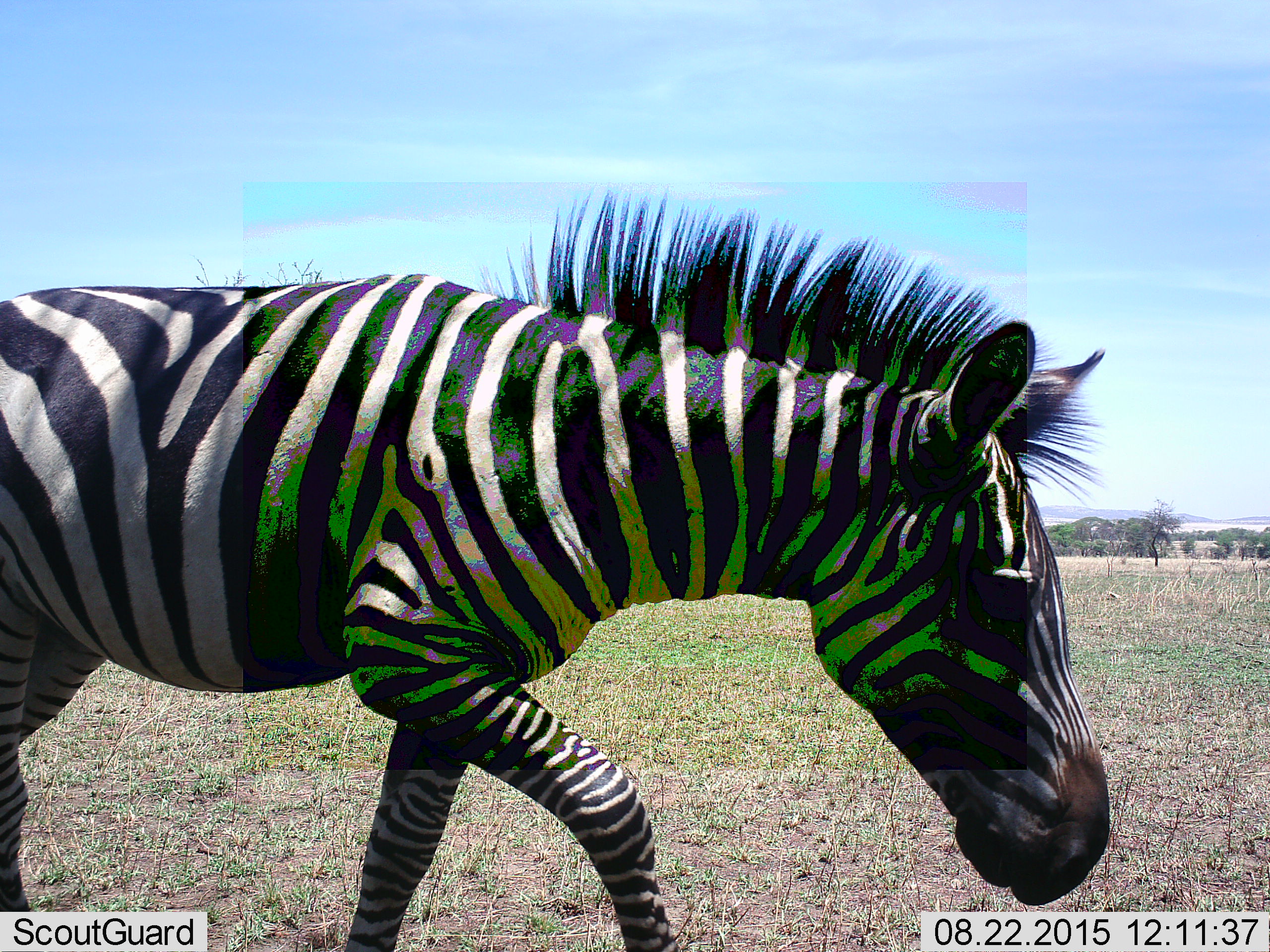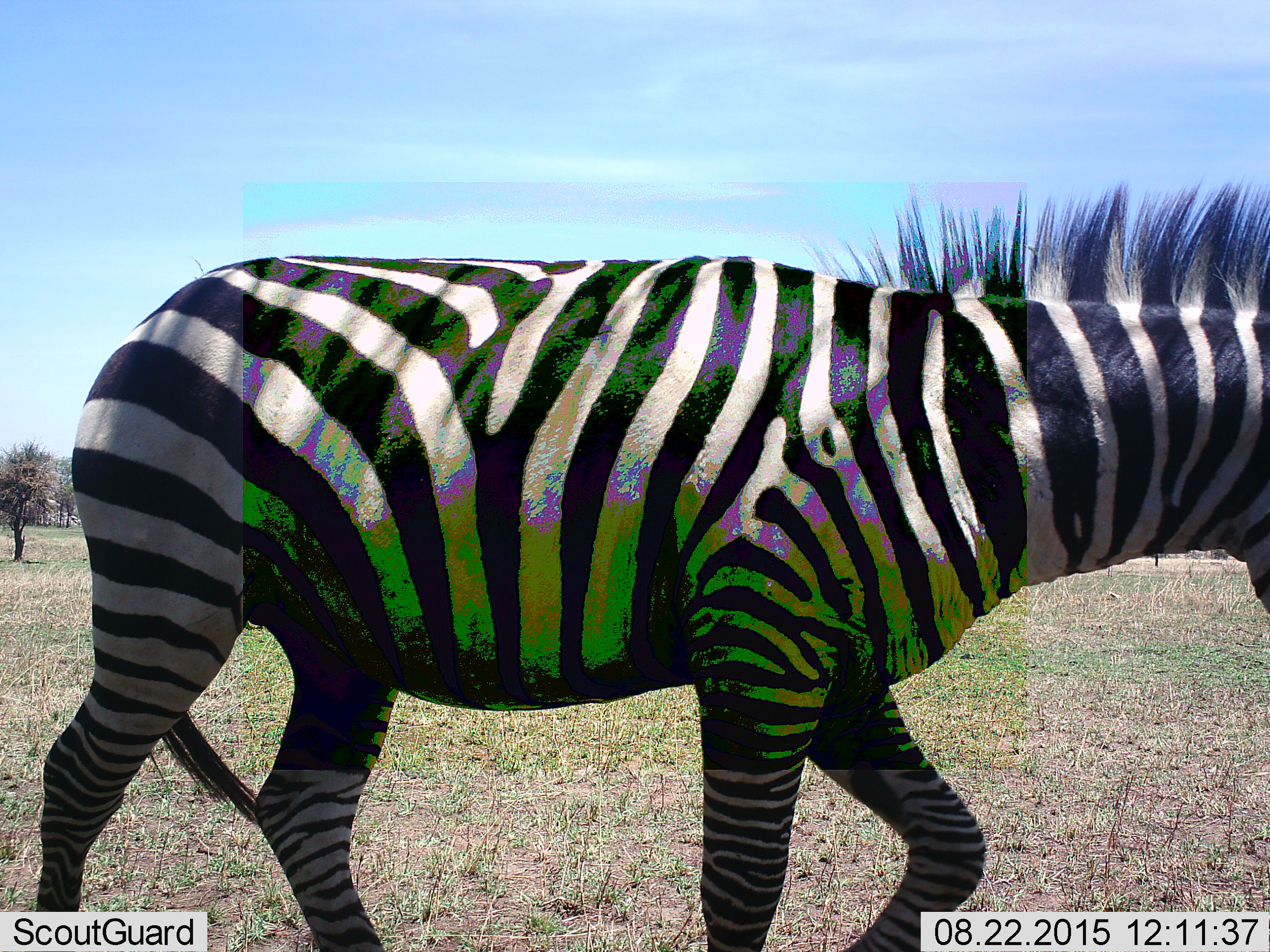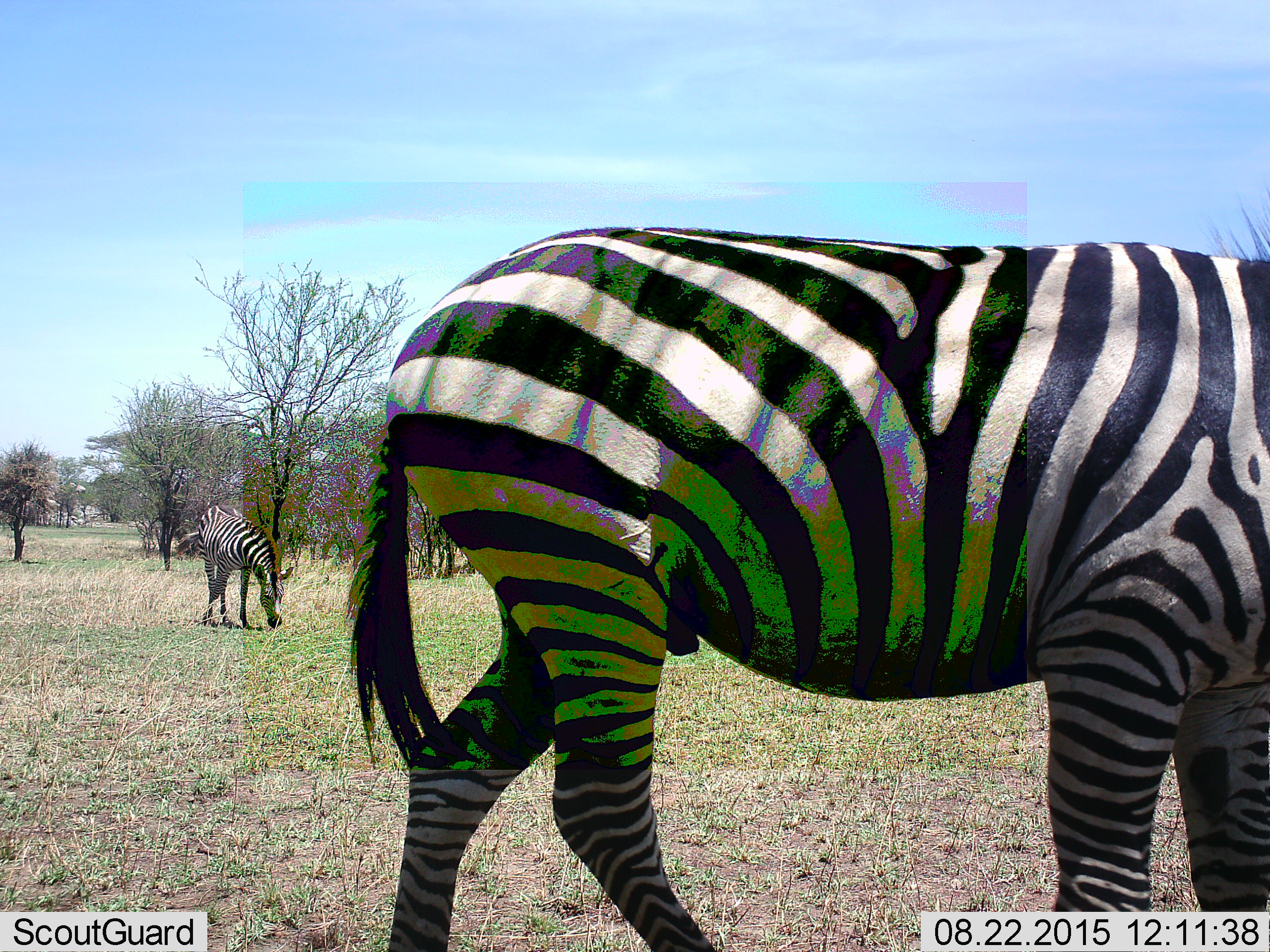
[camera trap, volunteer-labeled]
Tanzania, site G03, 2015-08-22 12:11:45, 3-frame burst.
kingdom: Animalia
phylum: Chordata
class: Mammalia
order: Perissodactyla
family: Equidae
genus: Equus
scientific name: Equus quagga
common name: plains zebra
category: zebra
Zebra (plains zebra) (Equus quagga), count 2. Behavior (volunteer vote fractions): standing 30%, resting 0%, moving 95%, interacting 0%. Young present (vote fraction): 0%. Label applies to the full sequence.